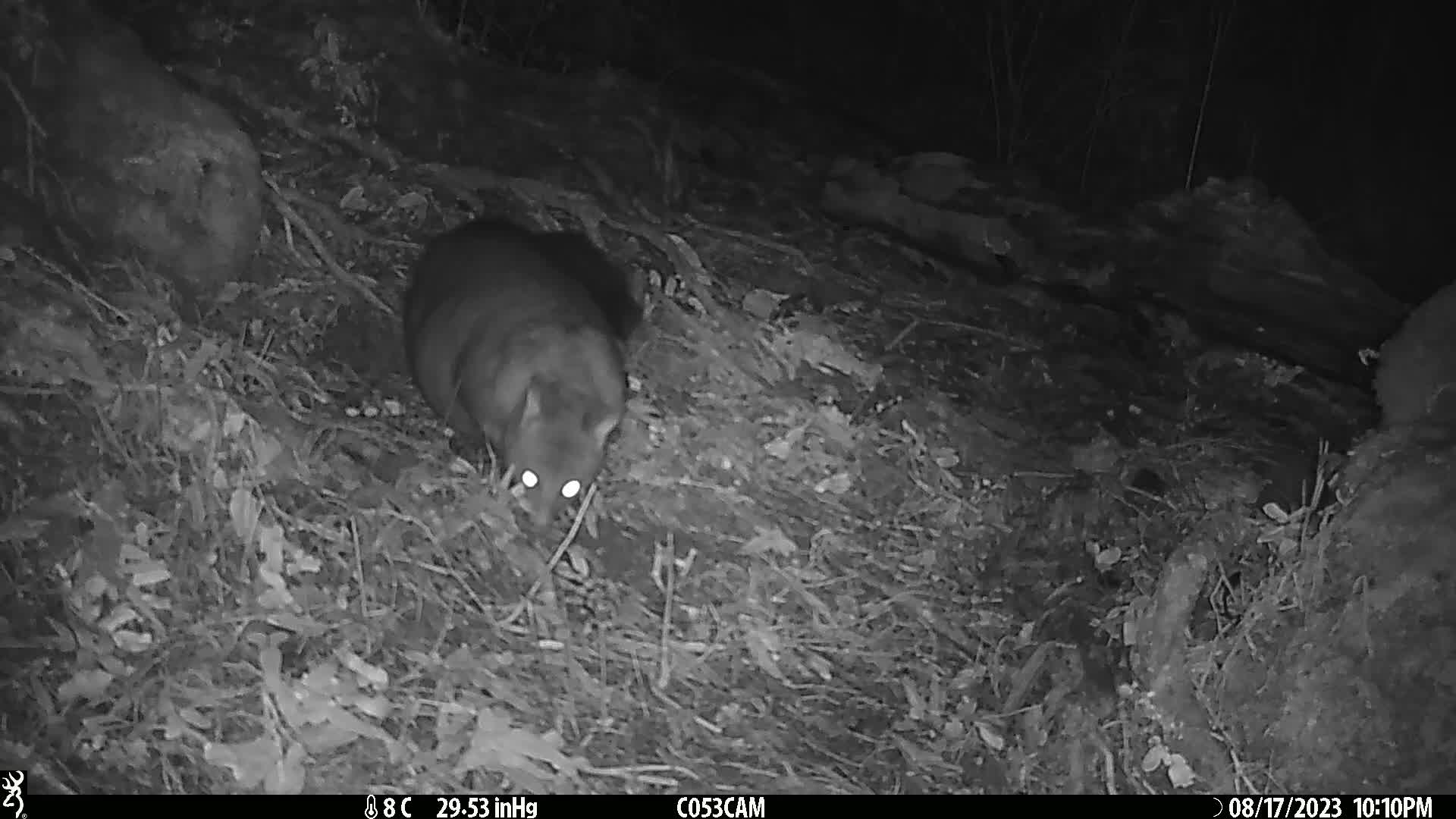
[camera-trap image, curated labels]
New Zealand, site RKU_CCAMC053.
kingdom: Animalia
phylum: Chordata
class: Mammalia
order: Diprotodontia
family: Phalangeridae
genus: Trichosurus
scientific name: Trichosurus vulpecula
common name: common brushtail possum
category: possum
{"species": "possum (common brushtail possum) (Trichosurus vulpecula)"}